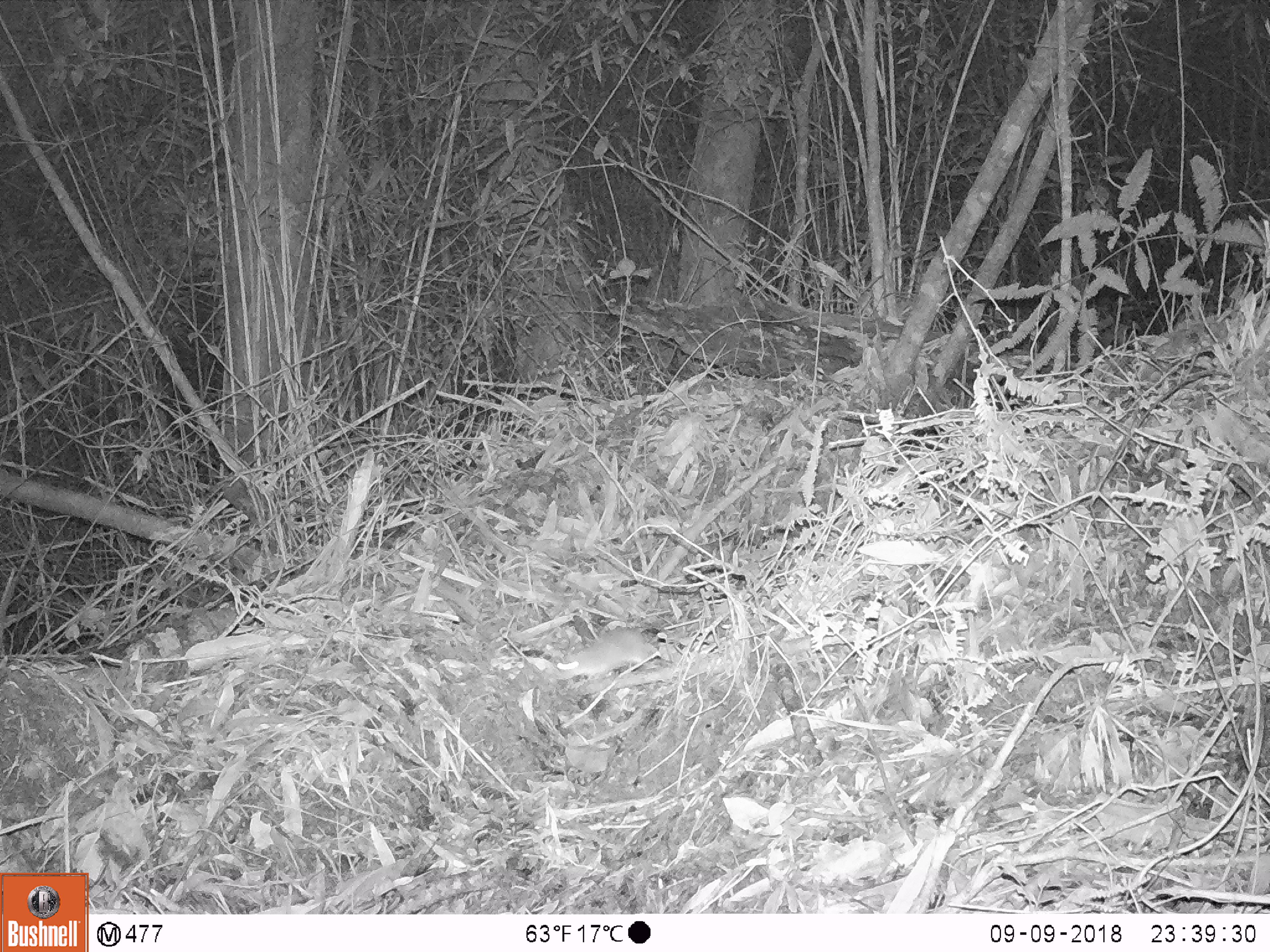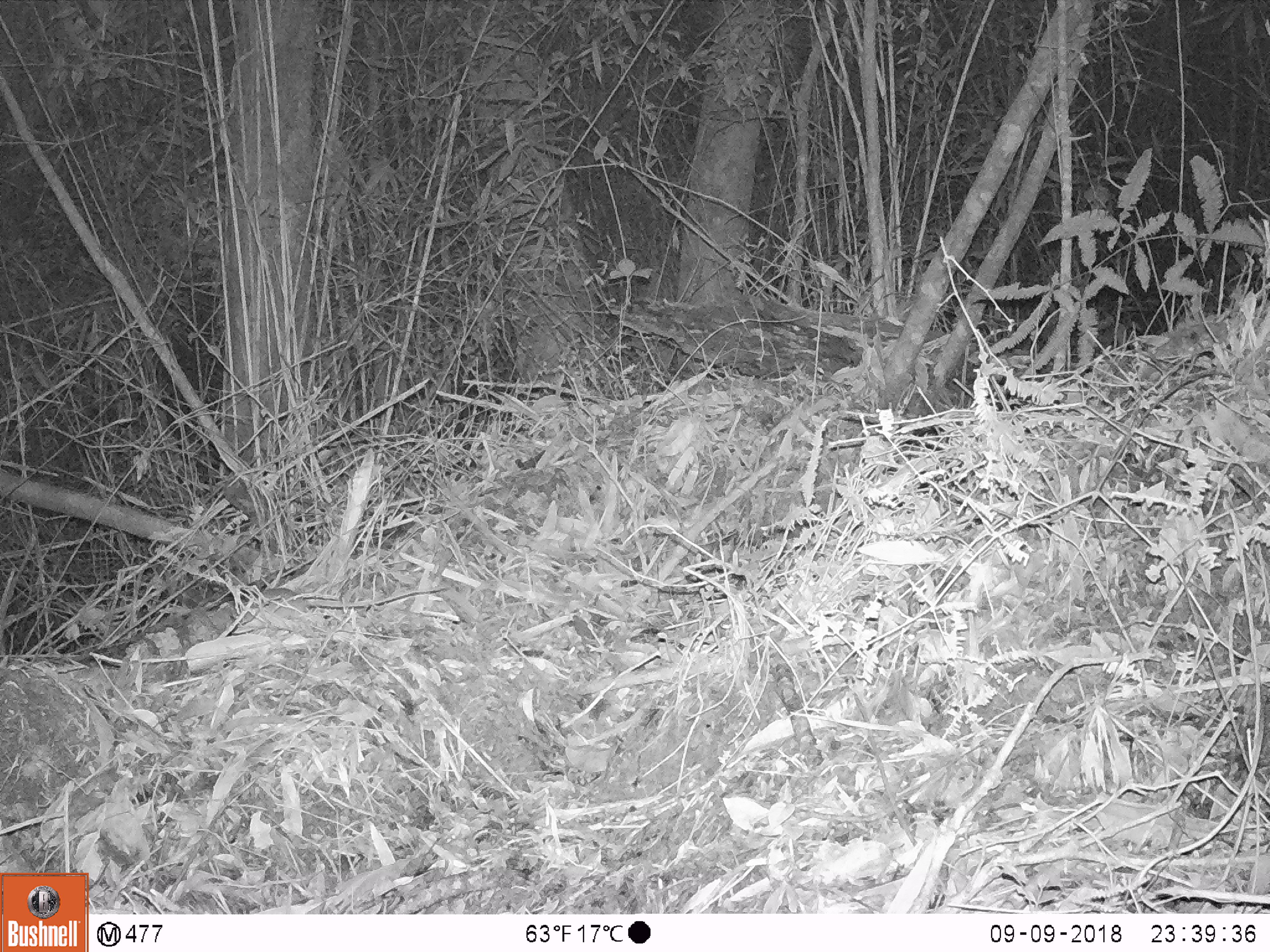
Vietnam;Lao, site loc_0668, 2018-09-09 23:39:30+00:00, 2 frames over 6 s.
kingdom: Animalia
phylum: Chordata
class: Mammalia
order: Rodentia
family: Muridae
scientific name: Muridae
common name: old-world mice and rats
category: unidentified murid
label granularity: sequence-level